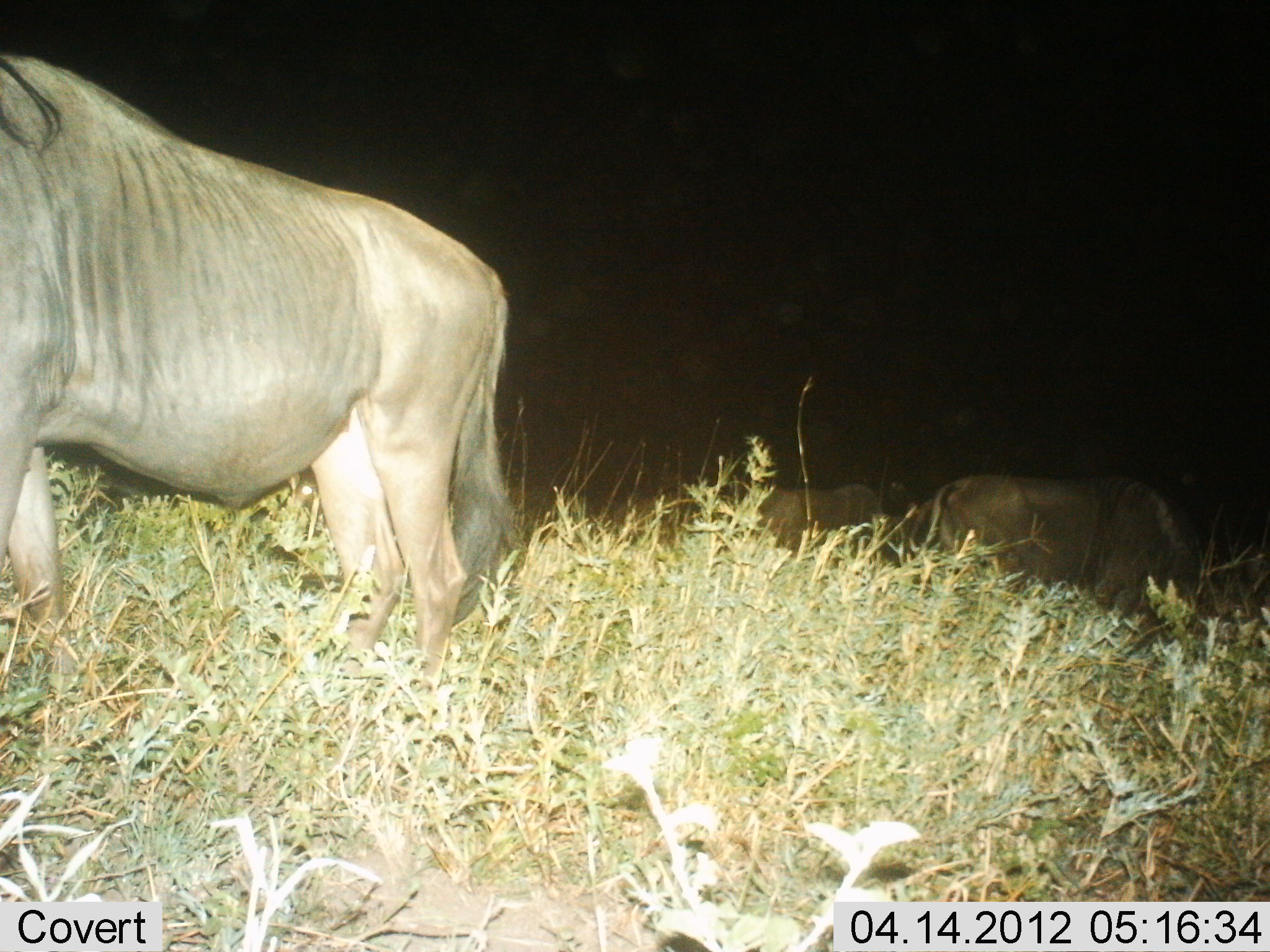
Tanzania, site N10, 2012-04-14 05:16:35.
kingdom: Animalia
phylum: Chordata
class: Mammalia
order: Artiodactyla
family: Bovidae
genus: Connochaetes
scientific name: Connochaetes taurinus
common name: blue wildebeest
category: wildebeest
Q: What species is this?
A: Wildebeest (blue wildebeest) (Connochaetes taurinus).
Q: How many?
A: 3.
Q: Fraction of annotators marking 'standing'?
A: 92%.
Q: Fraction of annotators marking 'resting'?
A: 19%.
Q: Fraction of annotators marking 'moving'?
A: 8%.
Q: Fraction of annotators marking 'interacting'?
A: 0%.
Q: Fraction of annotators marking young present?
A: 0%.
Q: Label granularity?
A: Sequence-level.